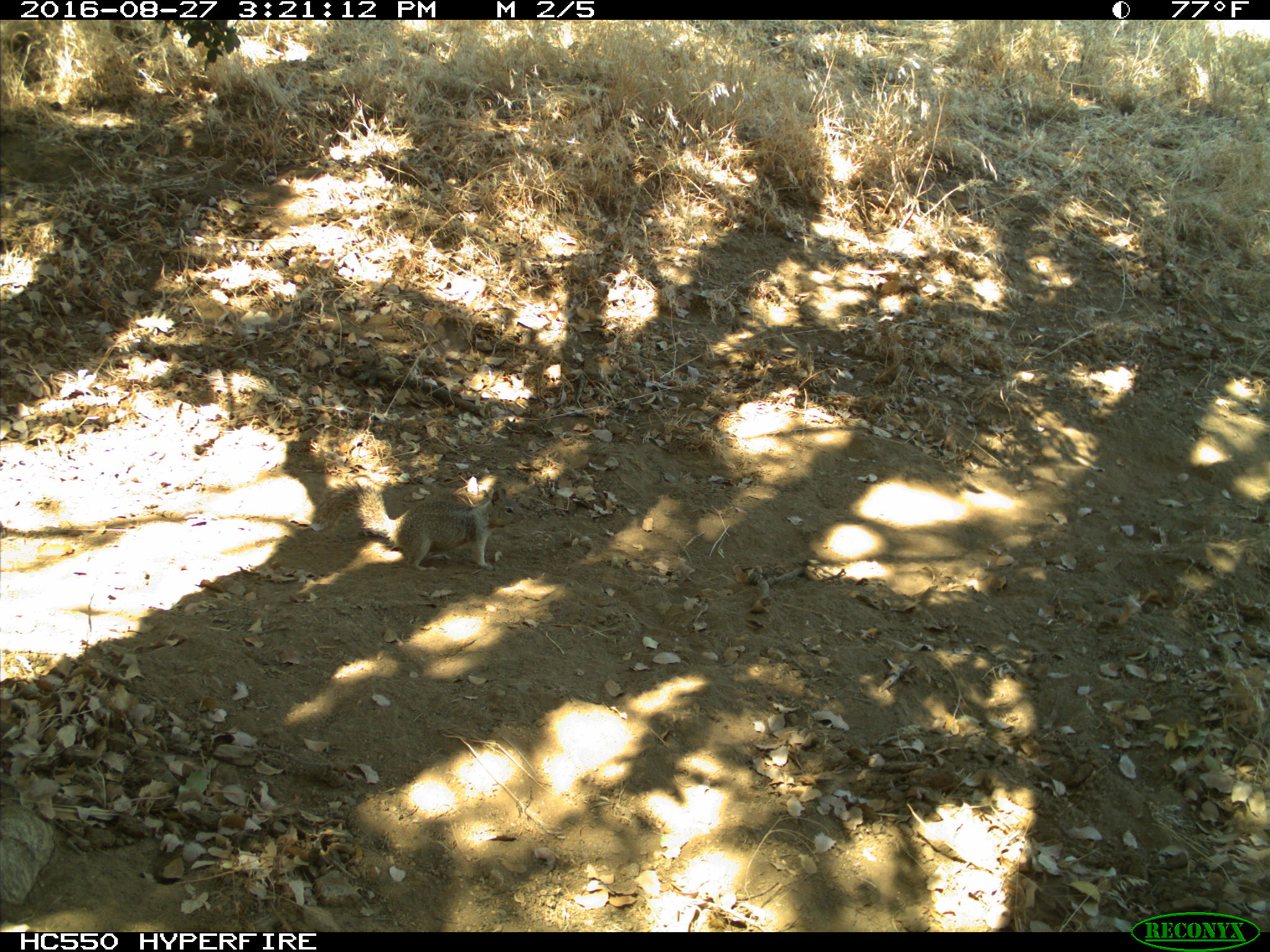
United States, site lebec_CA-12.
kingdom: Animalia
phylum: Chordata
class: Mammalia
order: Rodentia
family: Sciuridae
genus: Otospermophilus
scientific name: Otospermophilus beecheyi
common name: california ground squirrel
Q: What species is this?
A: Otospermophilus beecheyi (california ground squirrel).